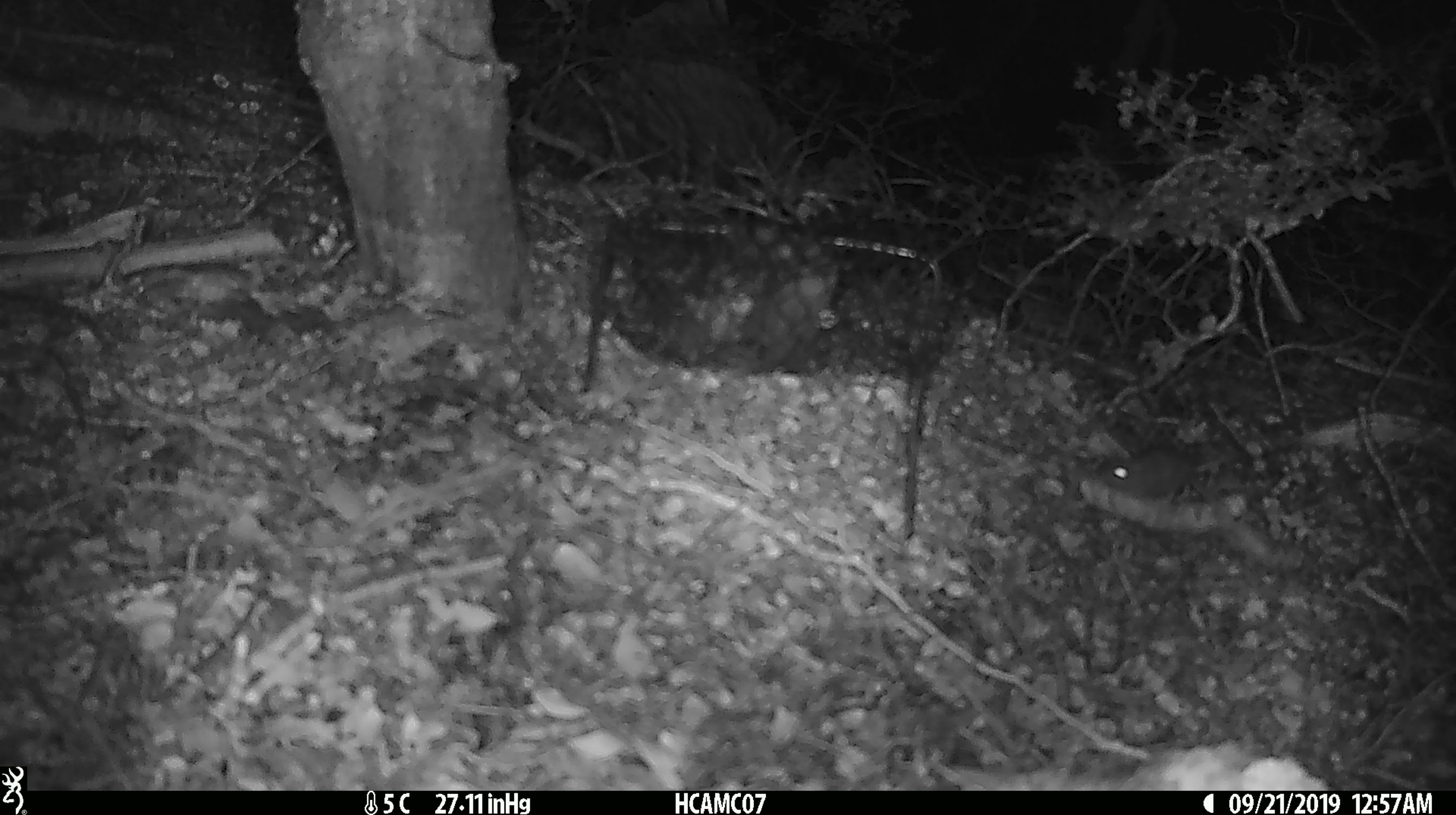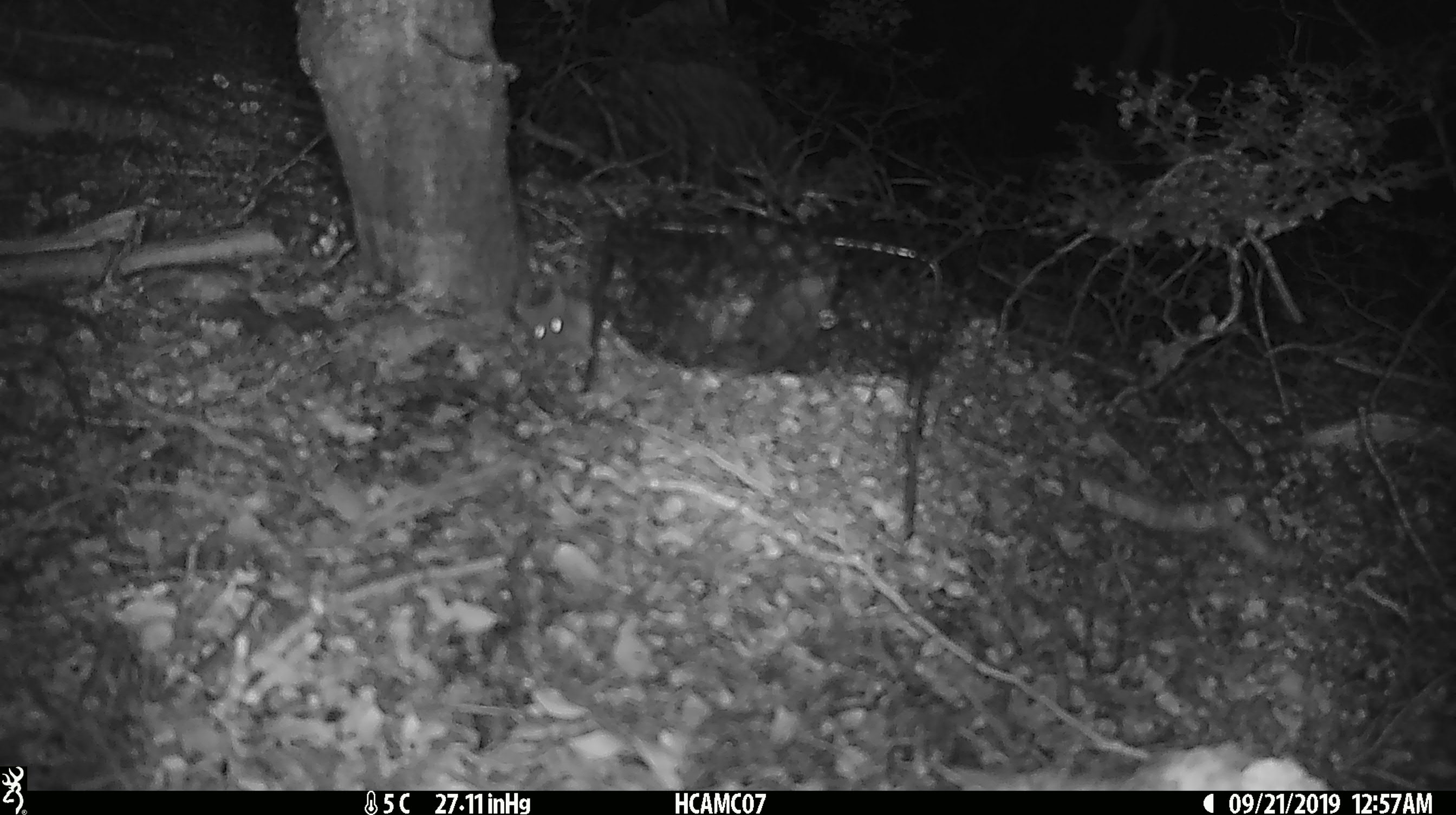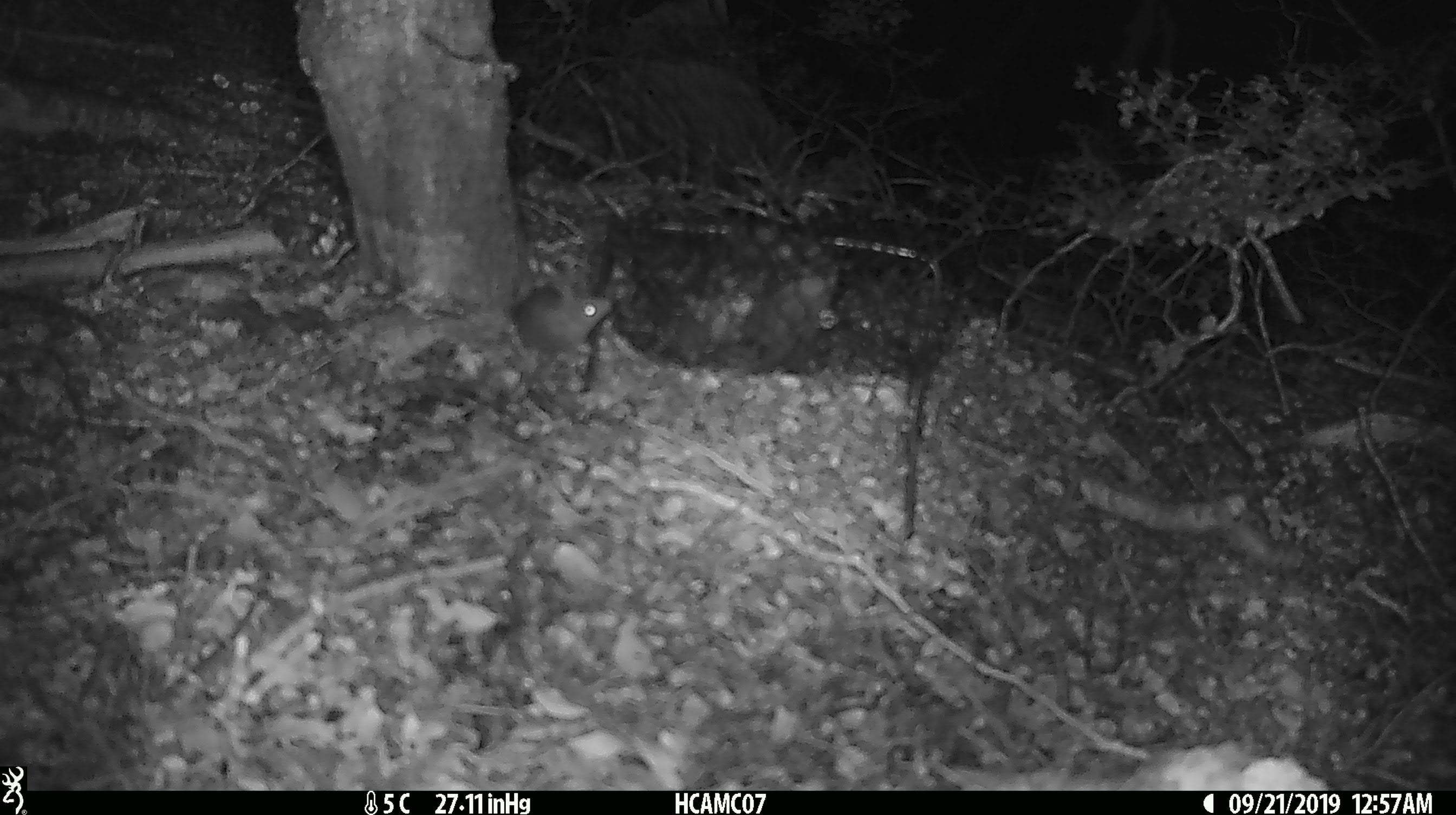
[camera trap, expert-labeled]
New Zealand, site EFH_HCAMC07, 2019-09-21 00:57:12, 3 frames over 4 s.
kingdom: Animalia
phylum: Chordata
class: Mammalia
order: Rodentia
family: Muridae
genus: Mus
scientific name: Mus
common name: mouse